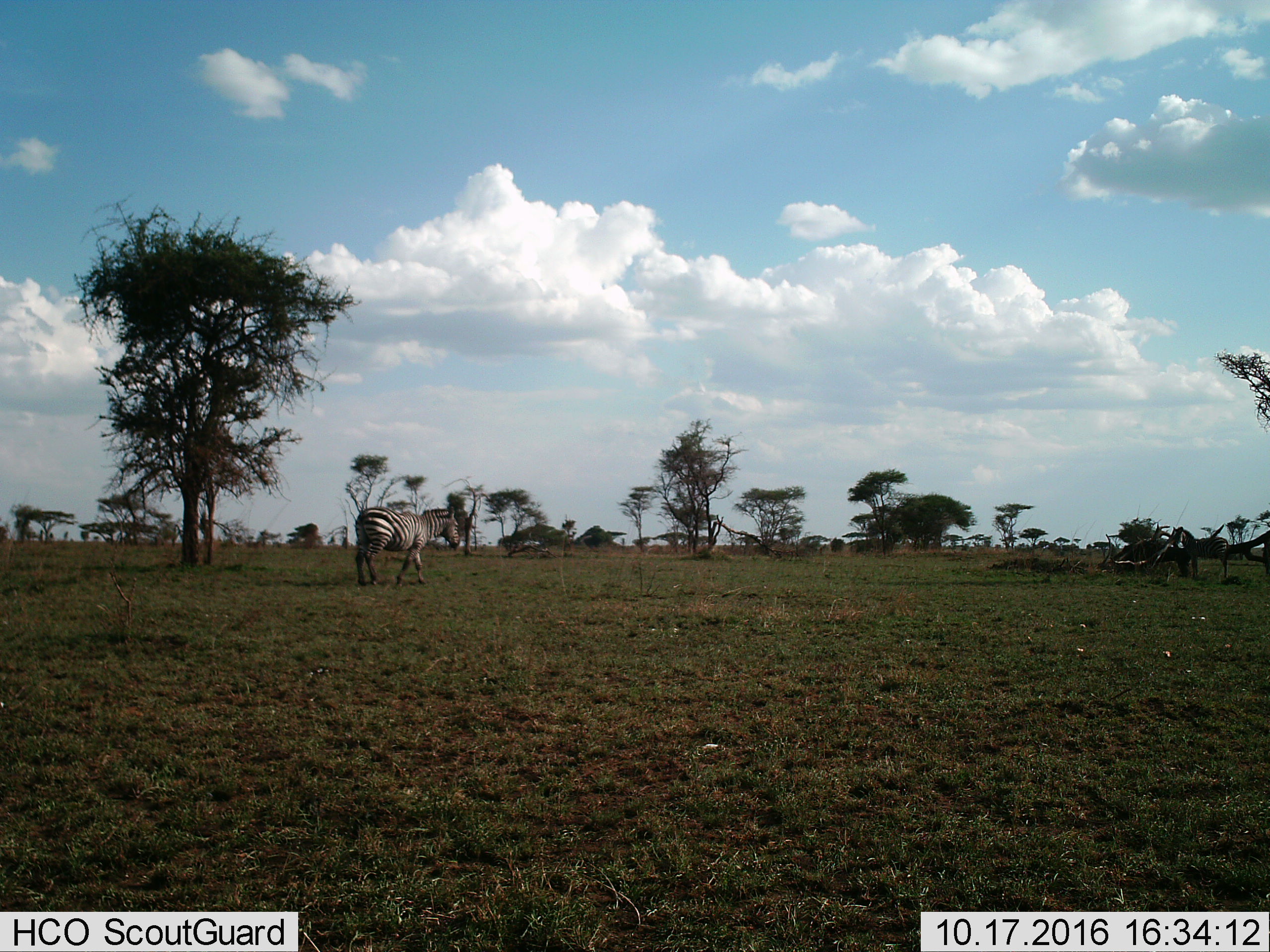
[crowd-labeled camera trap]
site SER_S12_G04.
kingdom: Animalia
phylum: Chordata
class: Mammalia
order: Perissodactyla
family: Equidae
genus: Equus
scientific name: Equus quagga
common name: plains zebra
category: zebraplains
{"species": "zebraplains (plains zebra) (Equus quagga)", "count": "2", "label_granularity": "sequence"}